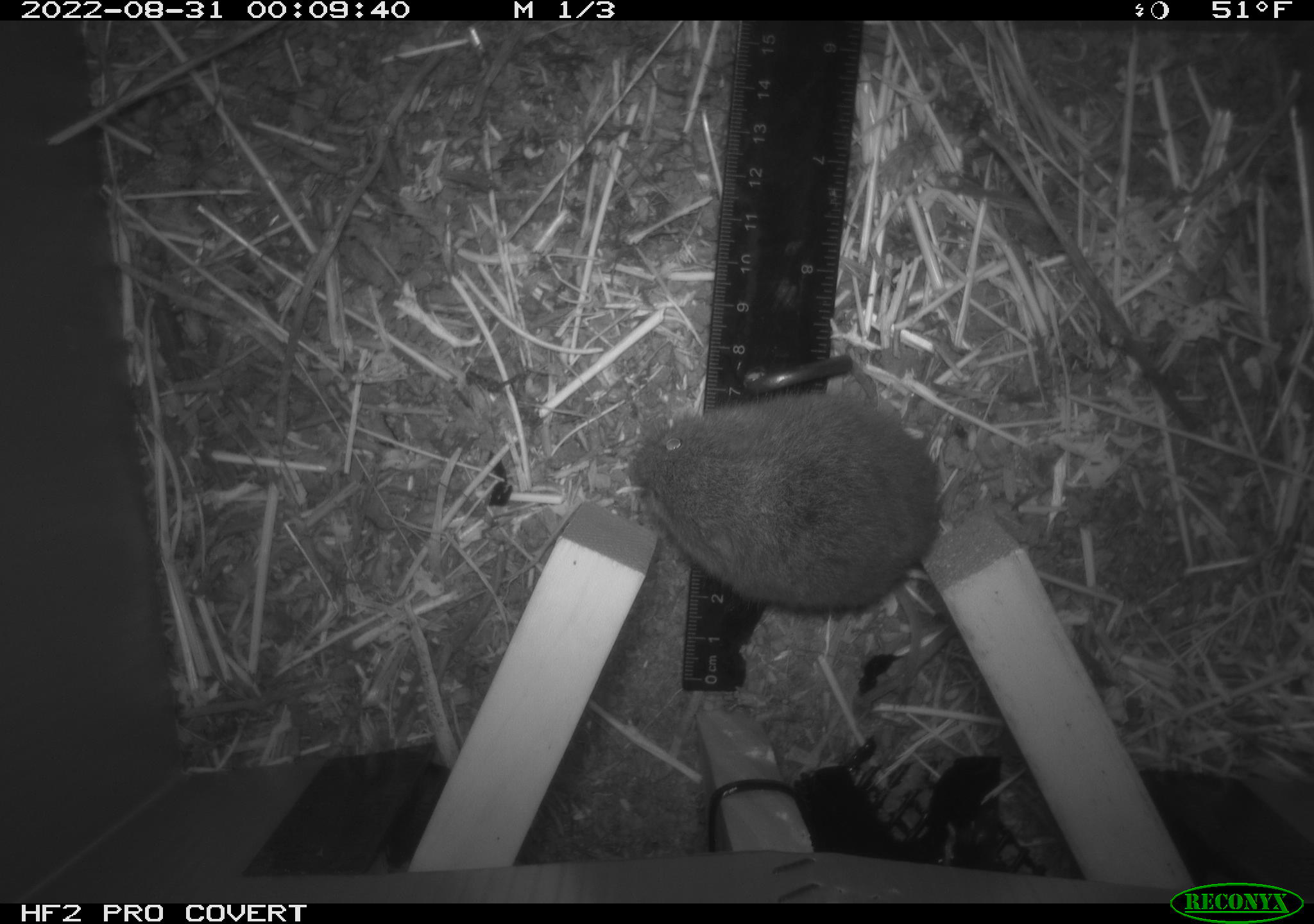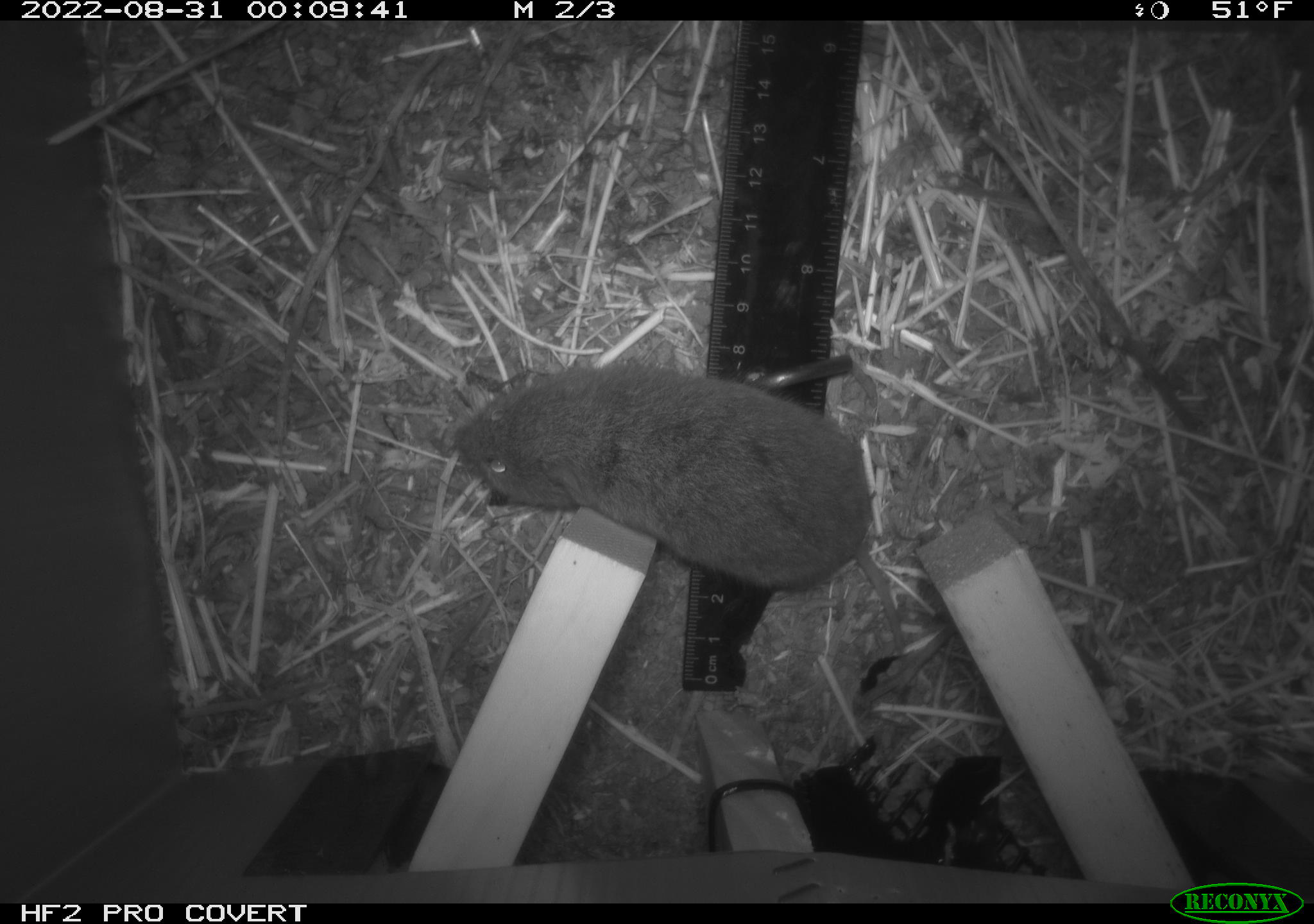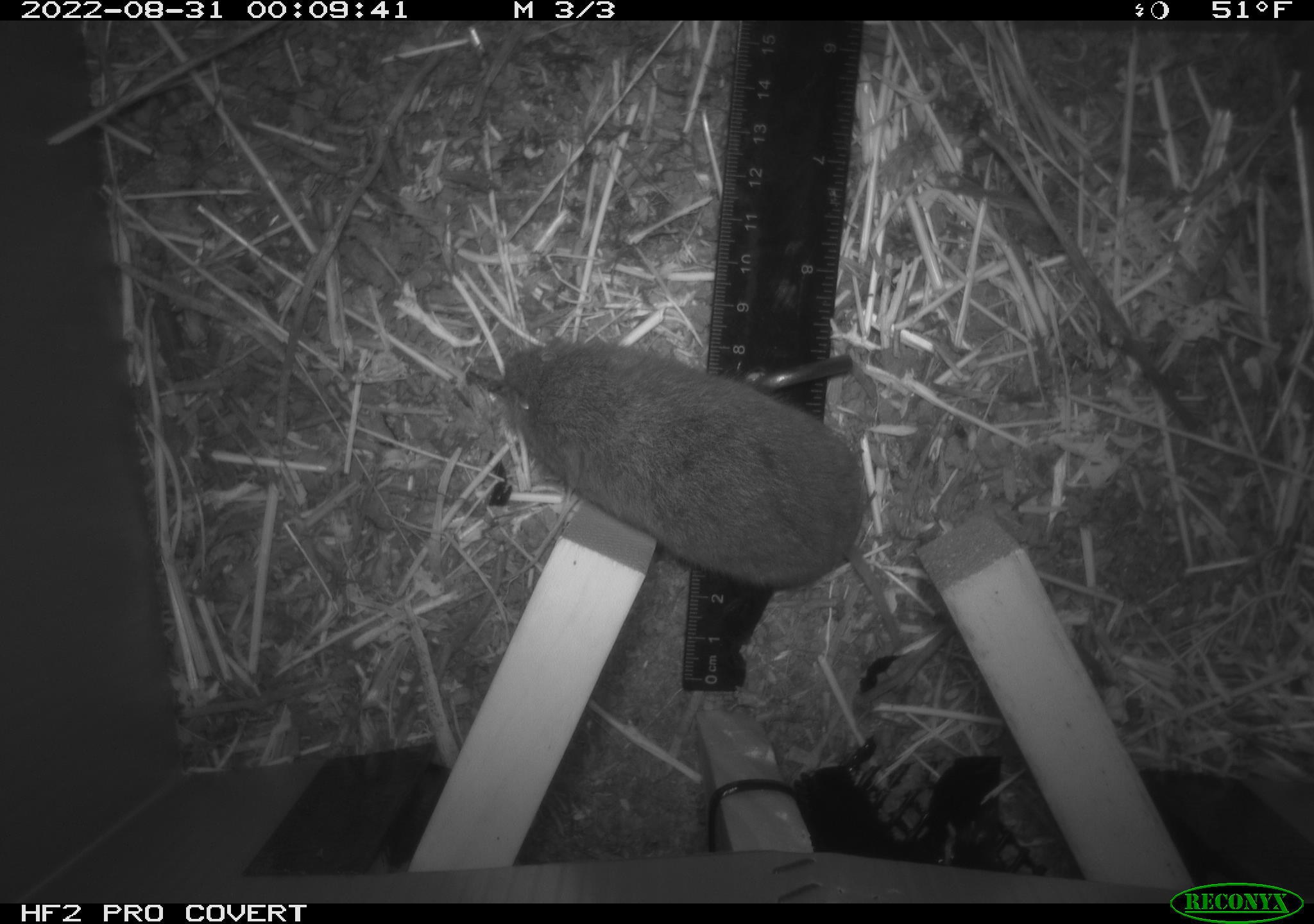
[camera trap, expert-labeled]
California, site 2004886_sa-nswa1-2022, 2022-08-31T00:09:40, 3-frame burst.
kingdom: Animalia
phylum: Chordata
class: Mammalia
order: Rodentia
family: Cricetidae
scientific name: Cricetidae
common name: hamsters, voles, lemmings, and allies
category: cricetidae family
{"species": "cricetidae family (hamsters, voles, lemmings, and allies) (Cricetidae)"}